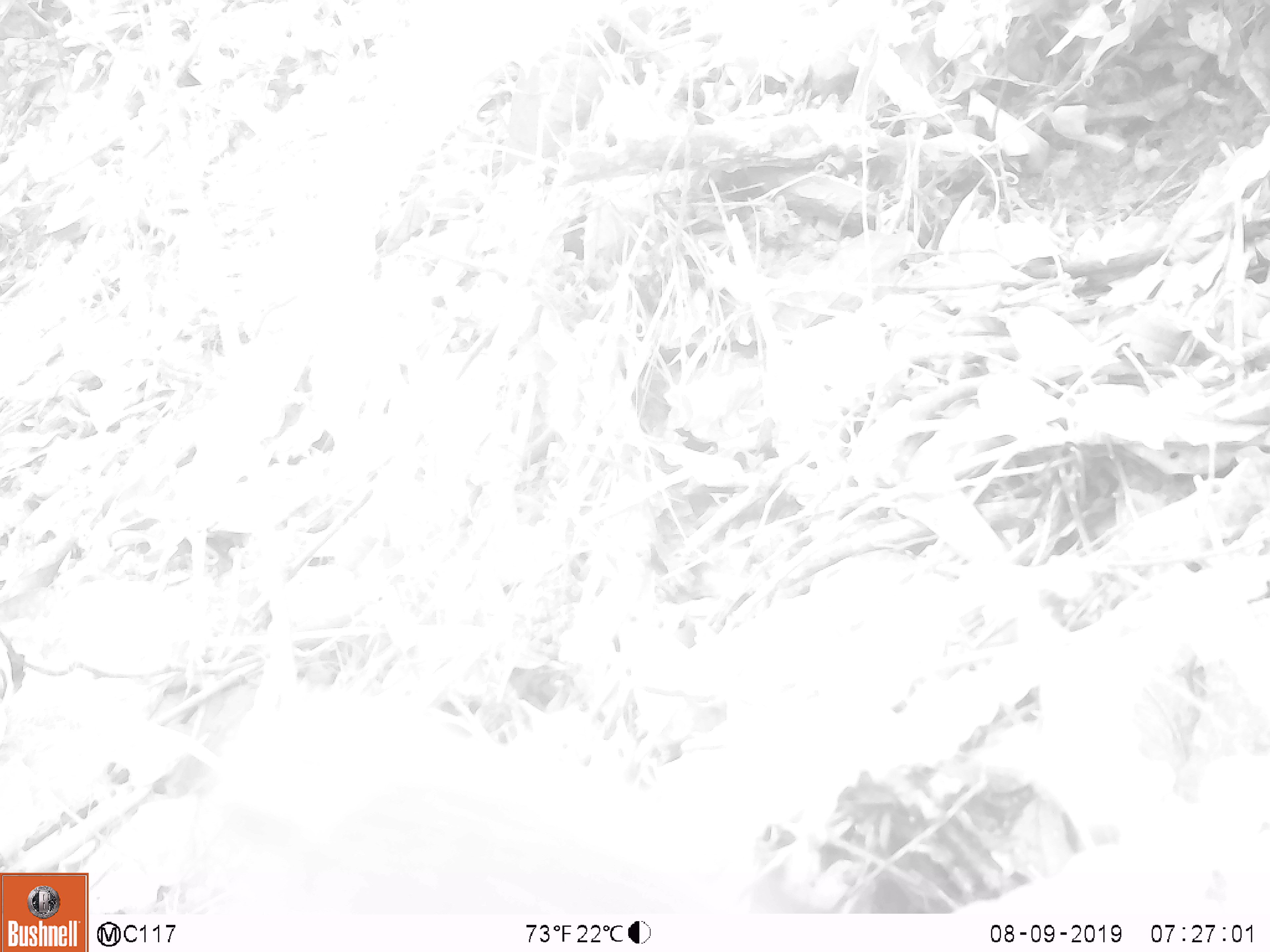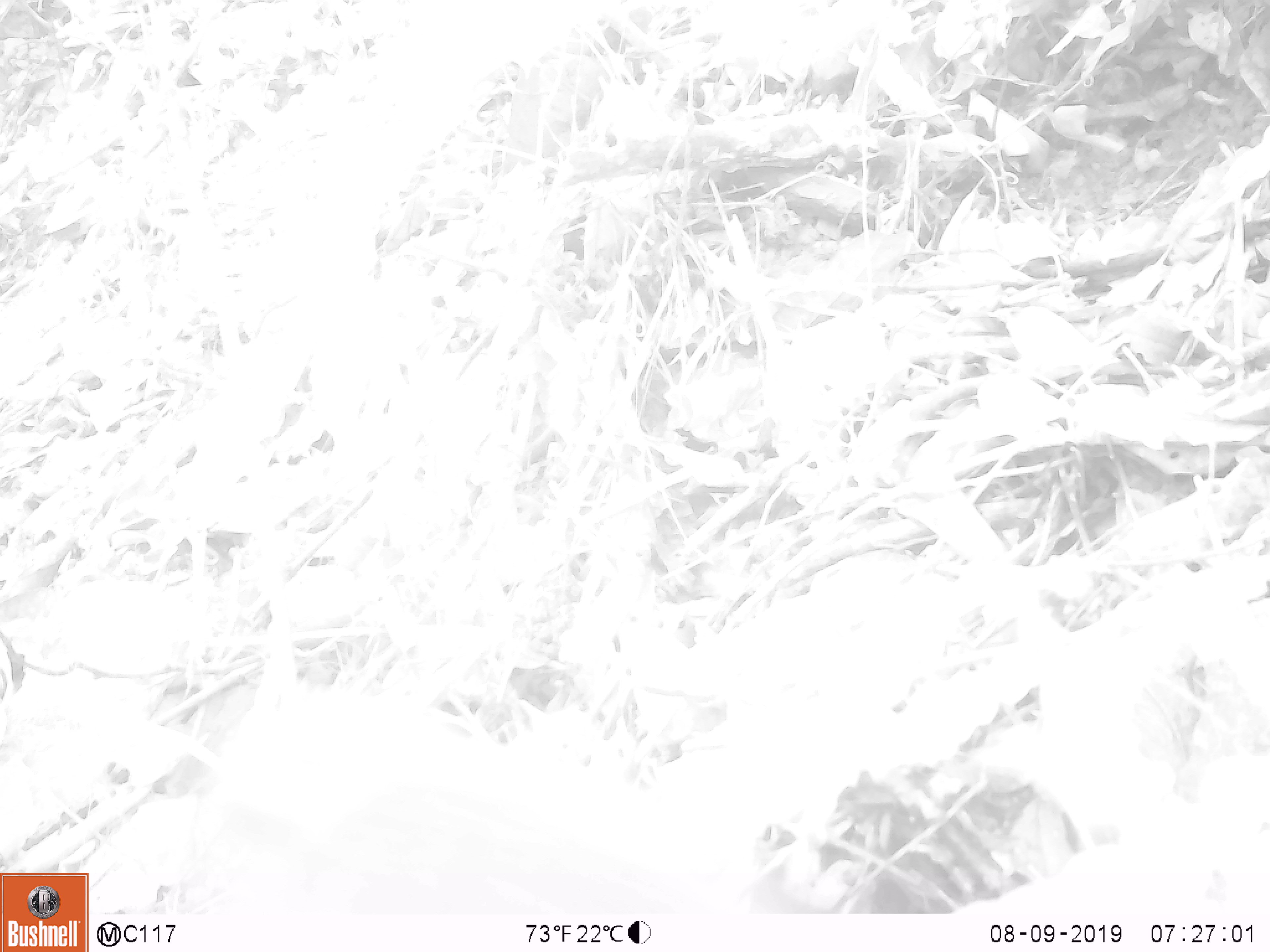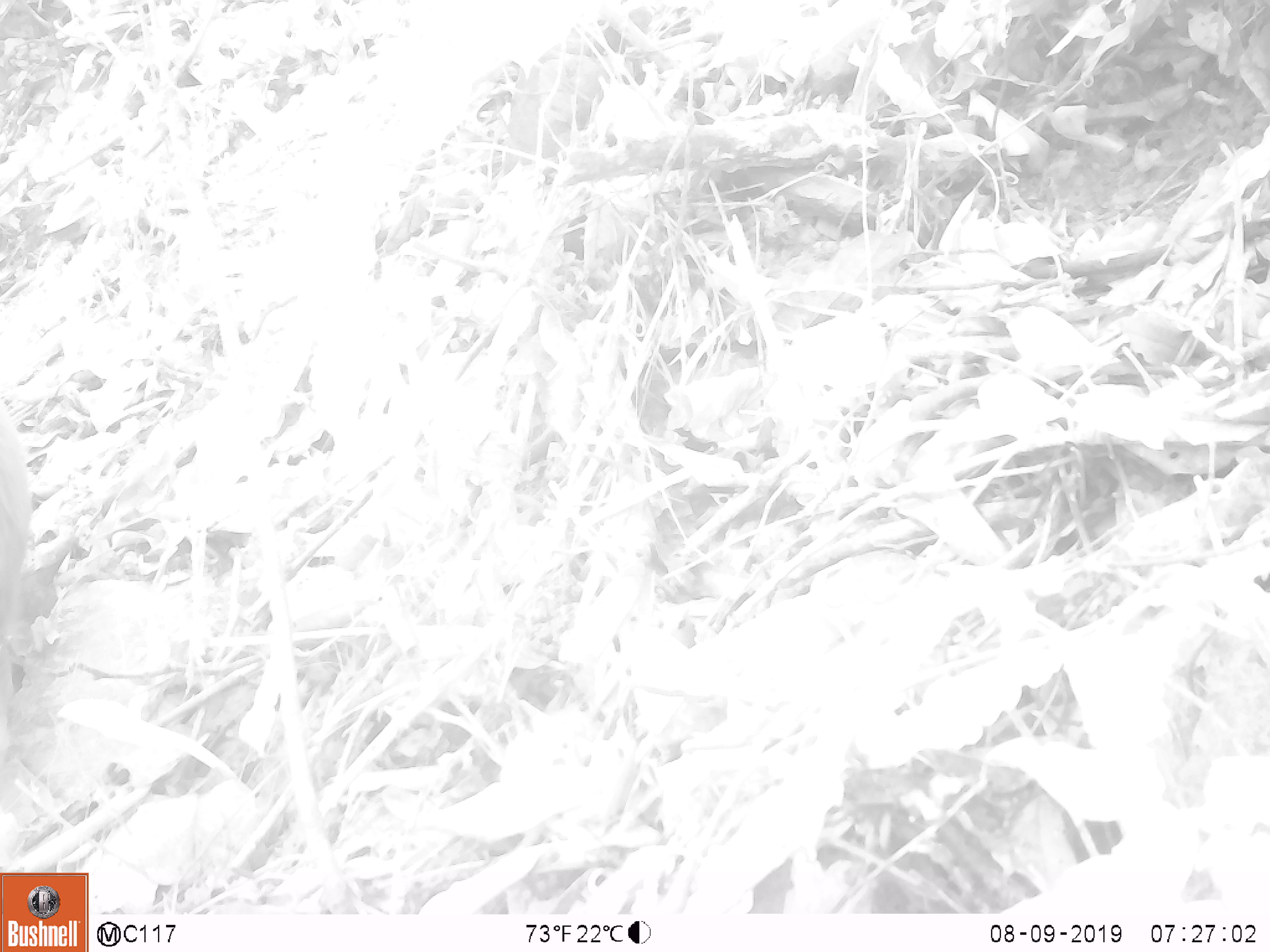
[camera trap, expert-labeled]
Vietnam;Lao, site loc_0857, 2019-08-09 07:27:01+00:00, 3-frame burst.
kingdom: Animalia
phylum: Chordata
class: Mammalia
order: Primates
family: Cercopithecidae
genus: Macaca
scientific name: Macaca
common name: macaque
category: macaque not stump tailed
Macaque not stump tailed (macaque) (Macaca). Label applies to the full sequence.